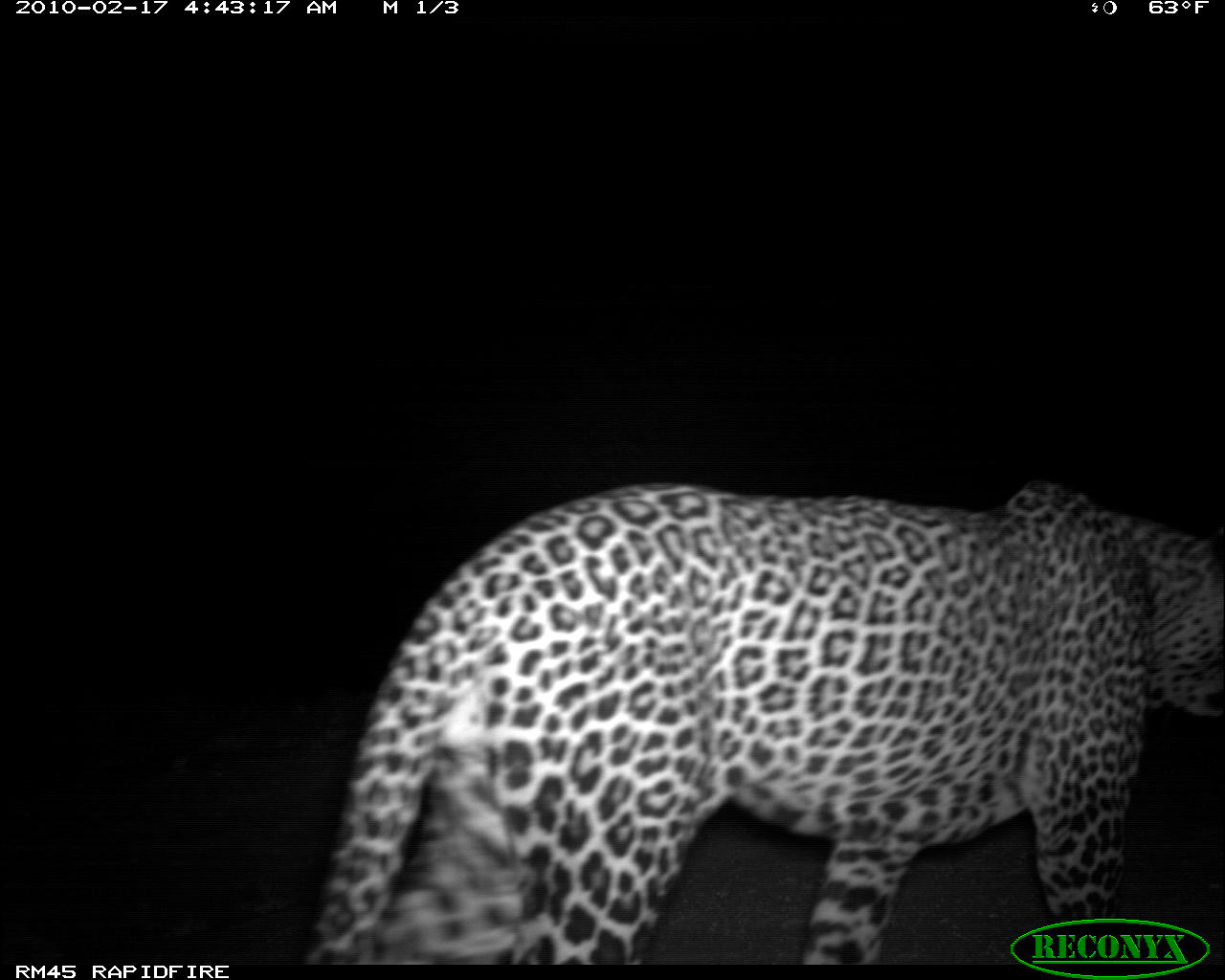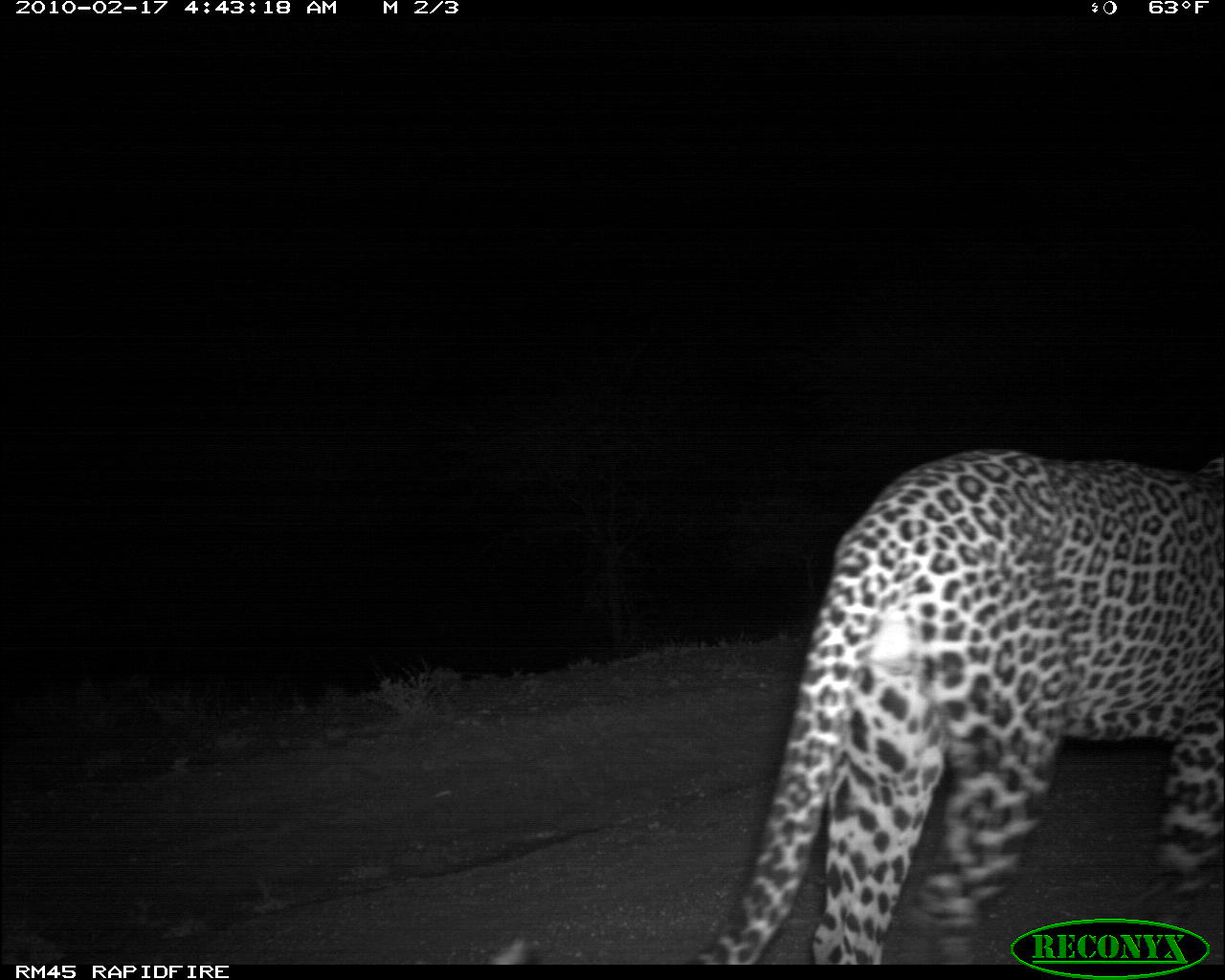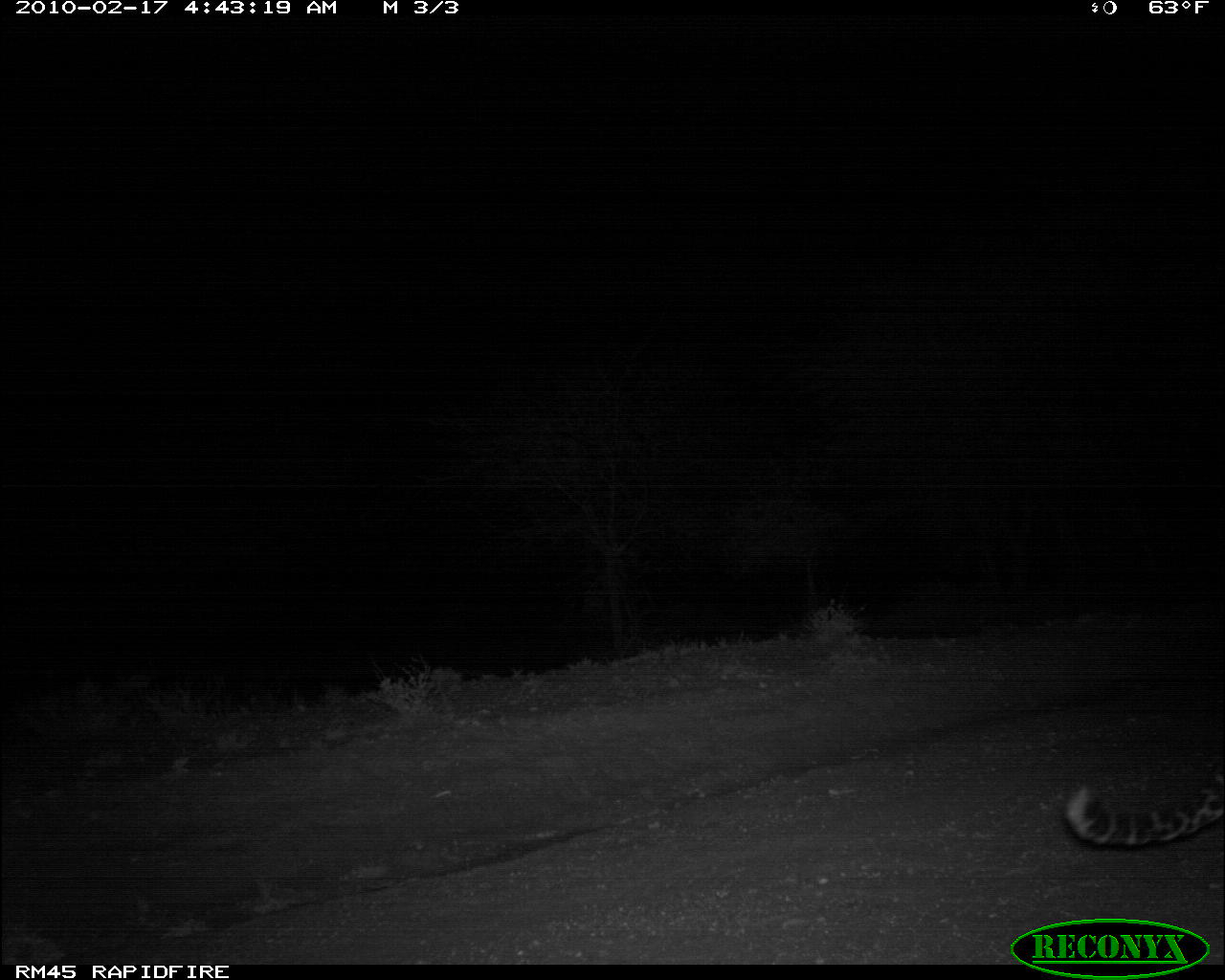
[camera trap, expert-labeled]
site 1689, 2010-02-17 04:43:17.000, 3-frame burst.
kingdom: Animalia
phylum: Chordata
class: Mammalia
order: Carnivora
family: Felidae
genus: Panthera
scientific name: Panthera pardus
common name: leopard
Panthera pardus (leopard), count 1.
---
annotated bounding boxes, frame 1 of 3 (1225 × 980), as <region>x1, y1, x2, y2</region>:
panthera pardus: <region>298, 475, 1222, 964</region>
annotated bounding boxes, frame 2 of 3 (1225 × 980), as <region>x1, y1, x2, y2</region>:
panthera pardus: <region>680, 448, 1221, 966</region>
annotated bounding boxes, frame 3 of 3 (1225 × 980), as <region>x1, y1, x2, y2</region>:
panthera pardus: <region>1065, 763, 1224, 846</region>